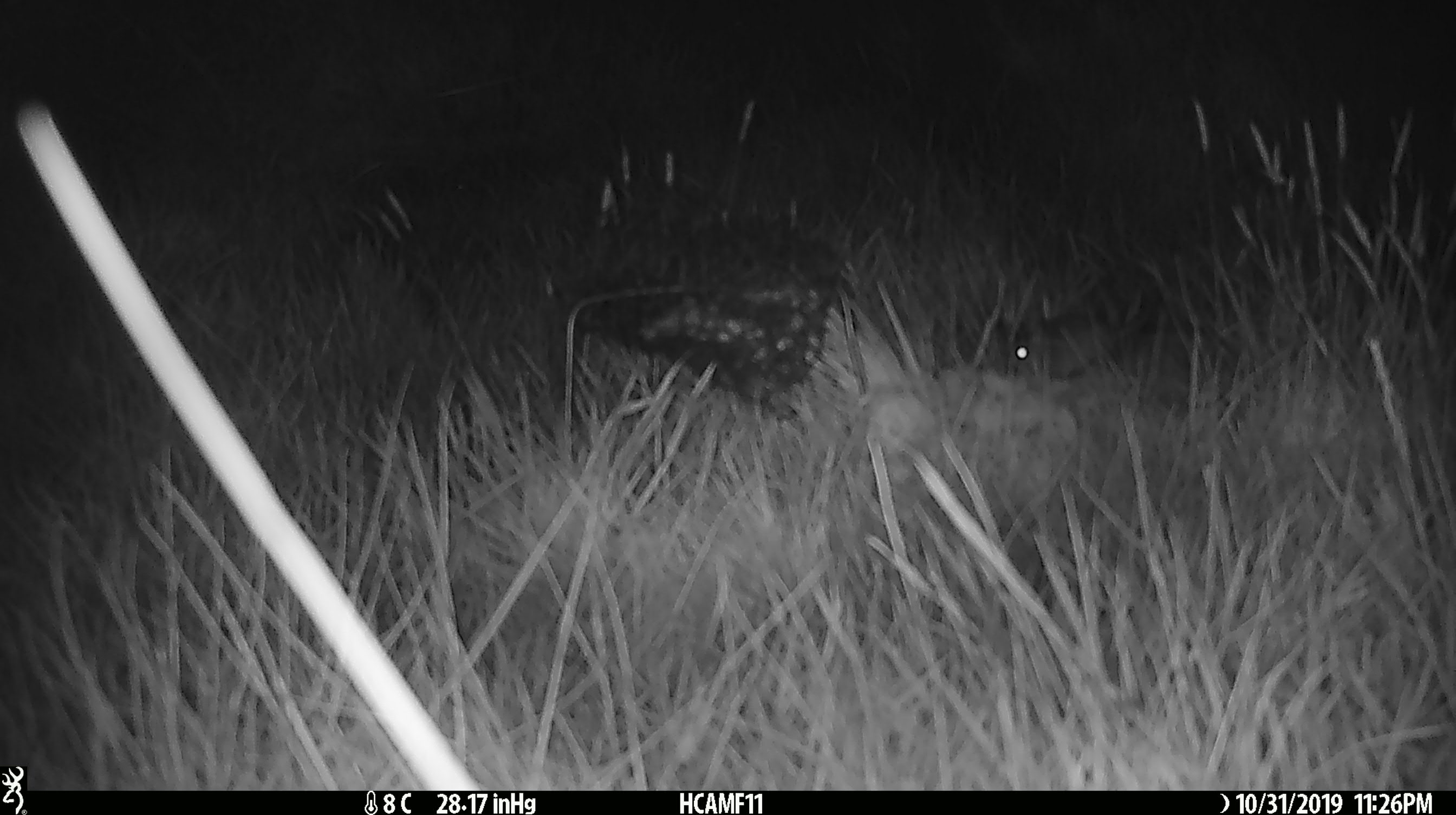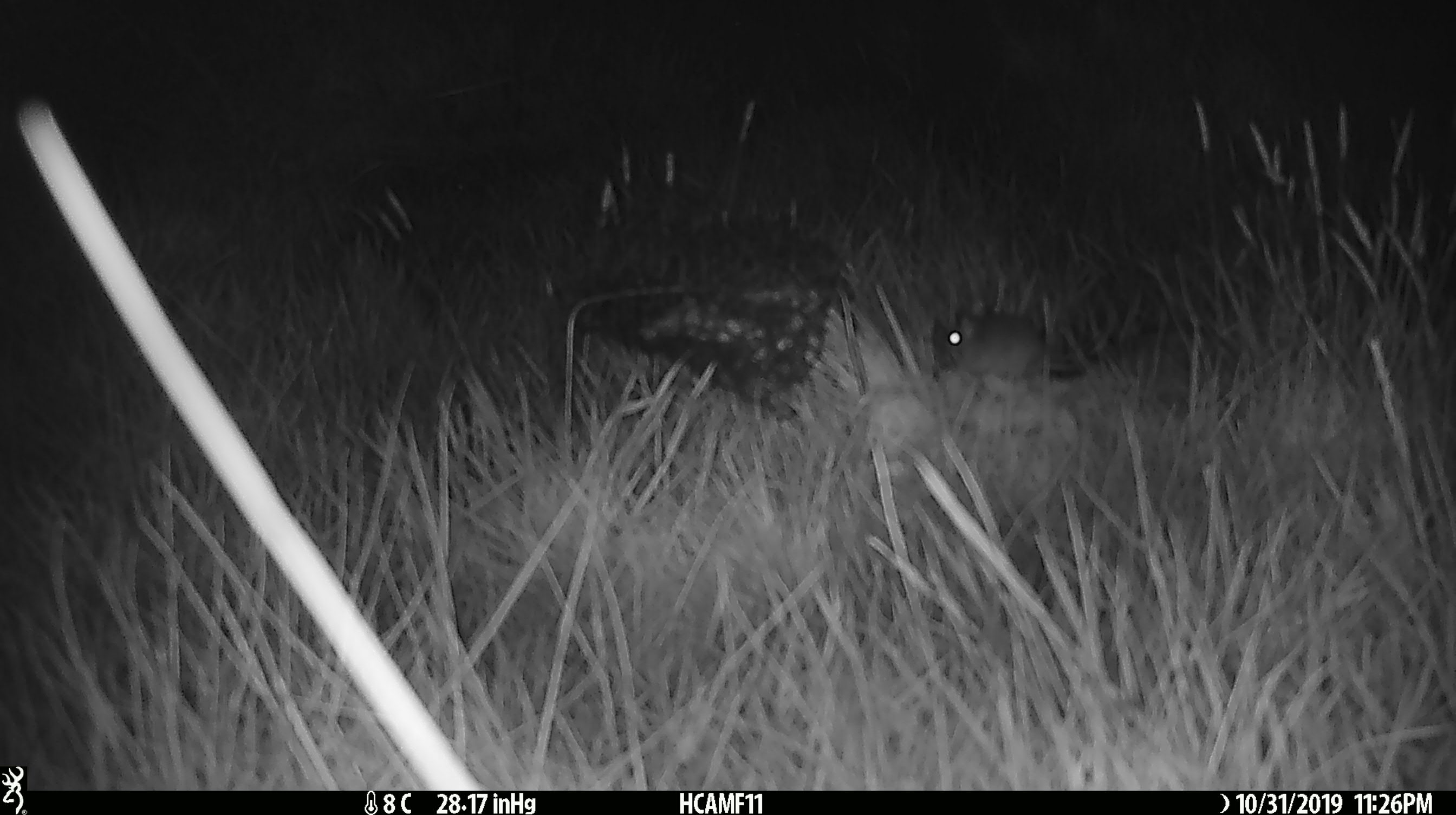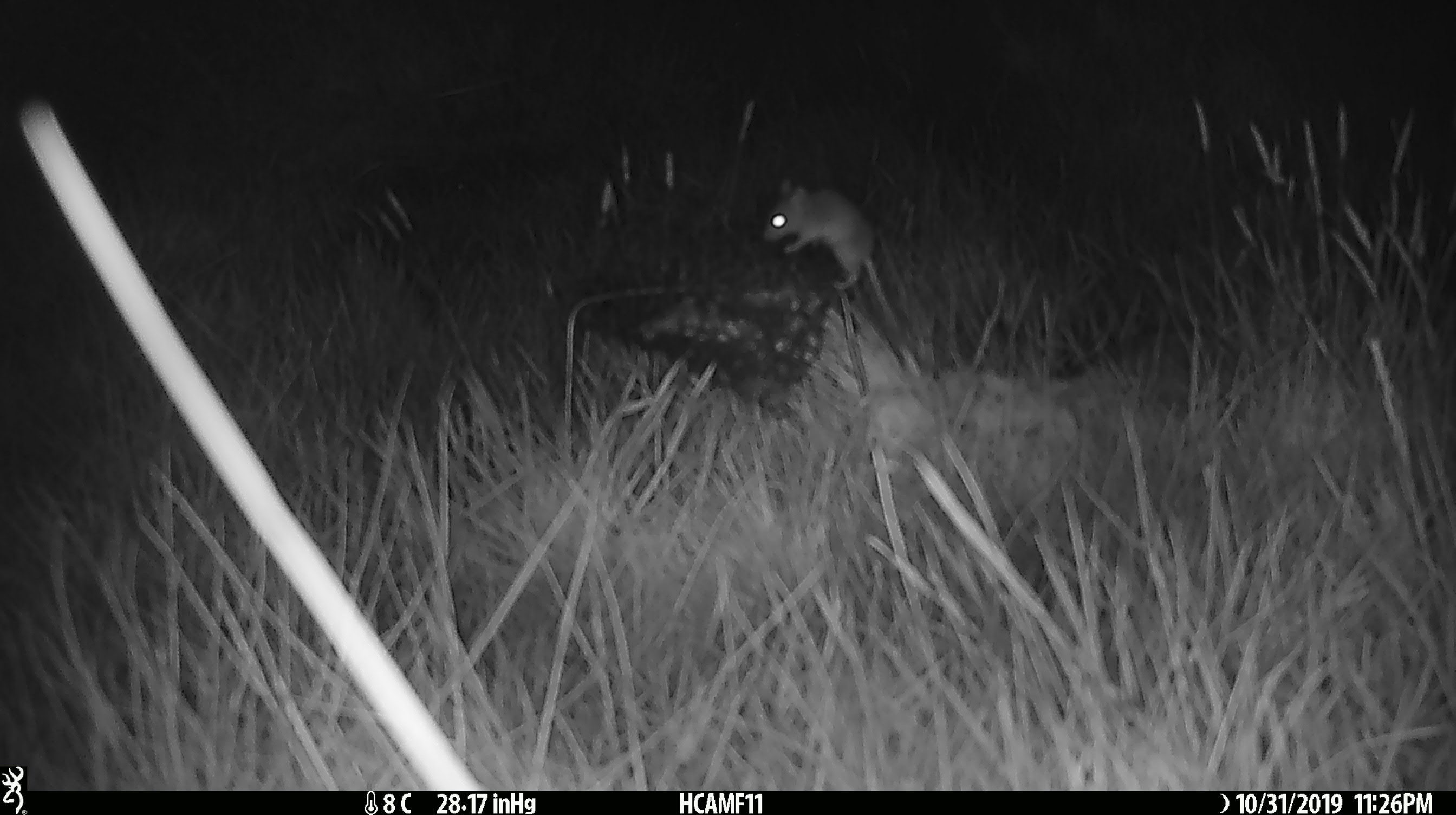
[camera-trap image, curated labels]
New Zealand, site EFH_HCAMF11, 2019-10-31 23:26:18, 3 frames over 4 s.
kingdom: Animalia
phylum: Chordata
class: Mammalia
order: Rodentia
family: Muridae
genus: Mus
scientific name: Mus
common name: mouse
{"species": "mouse (Mus)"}